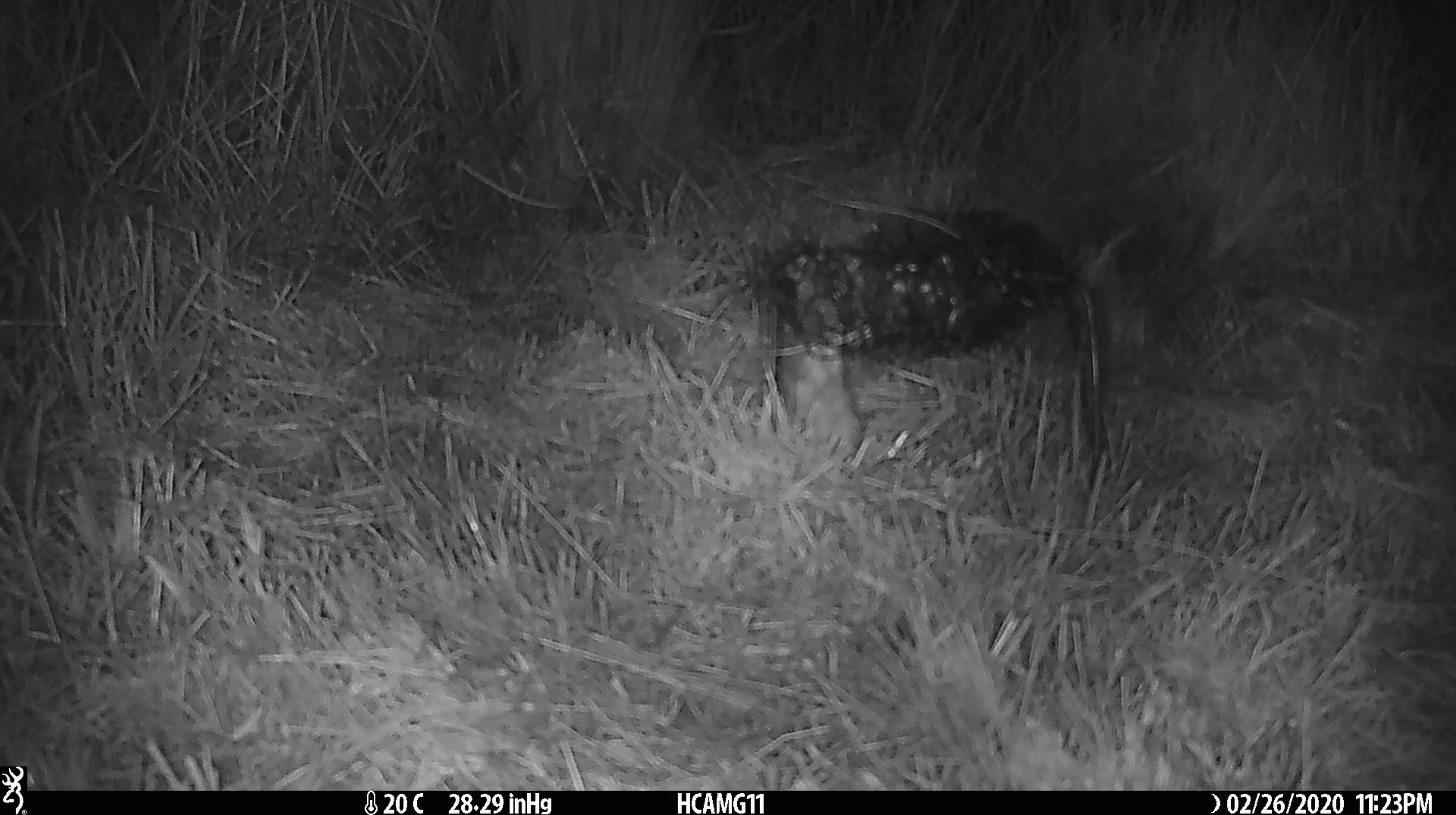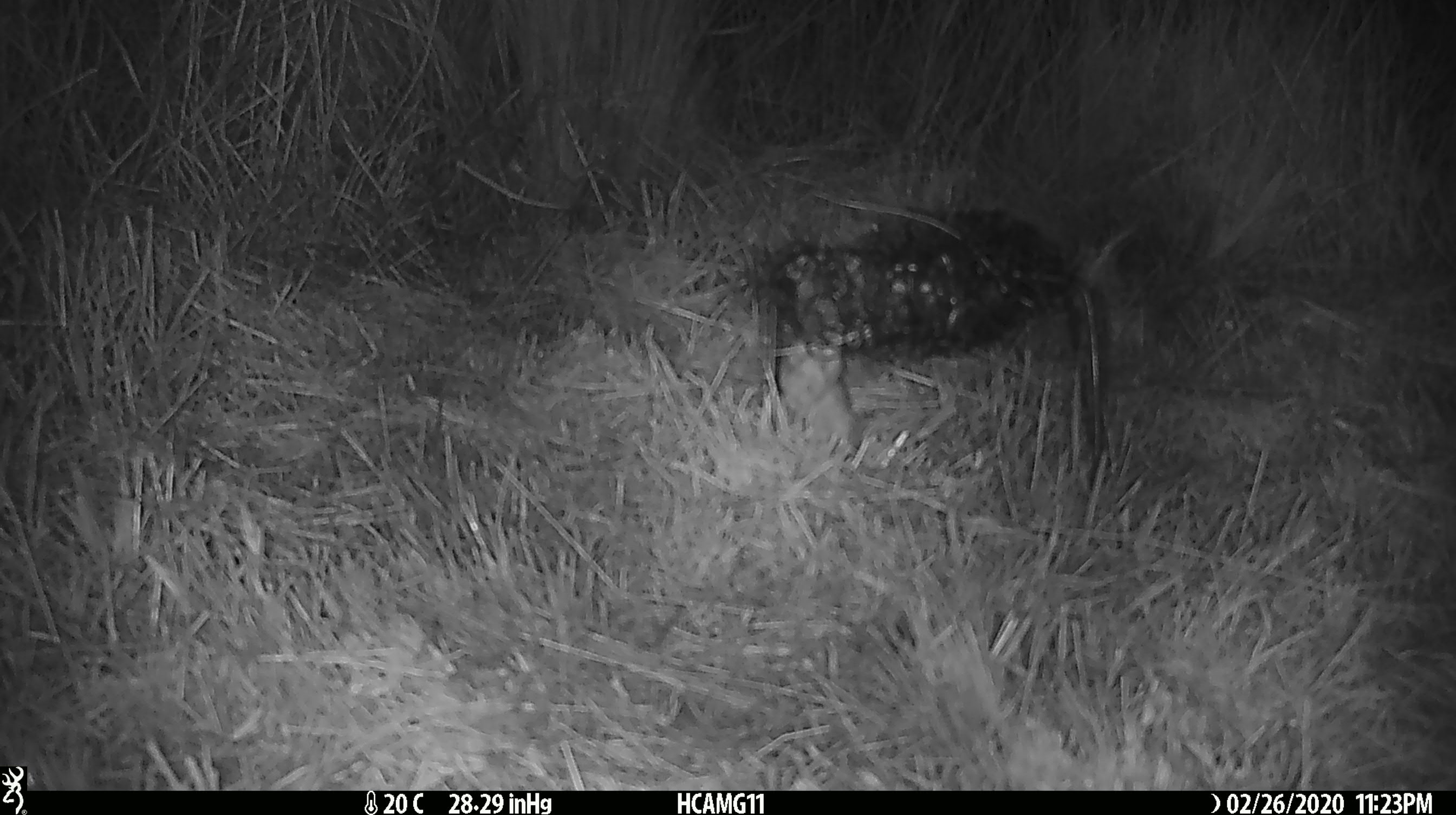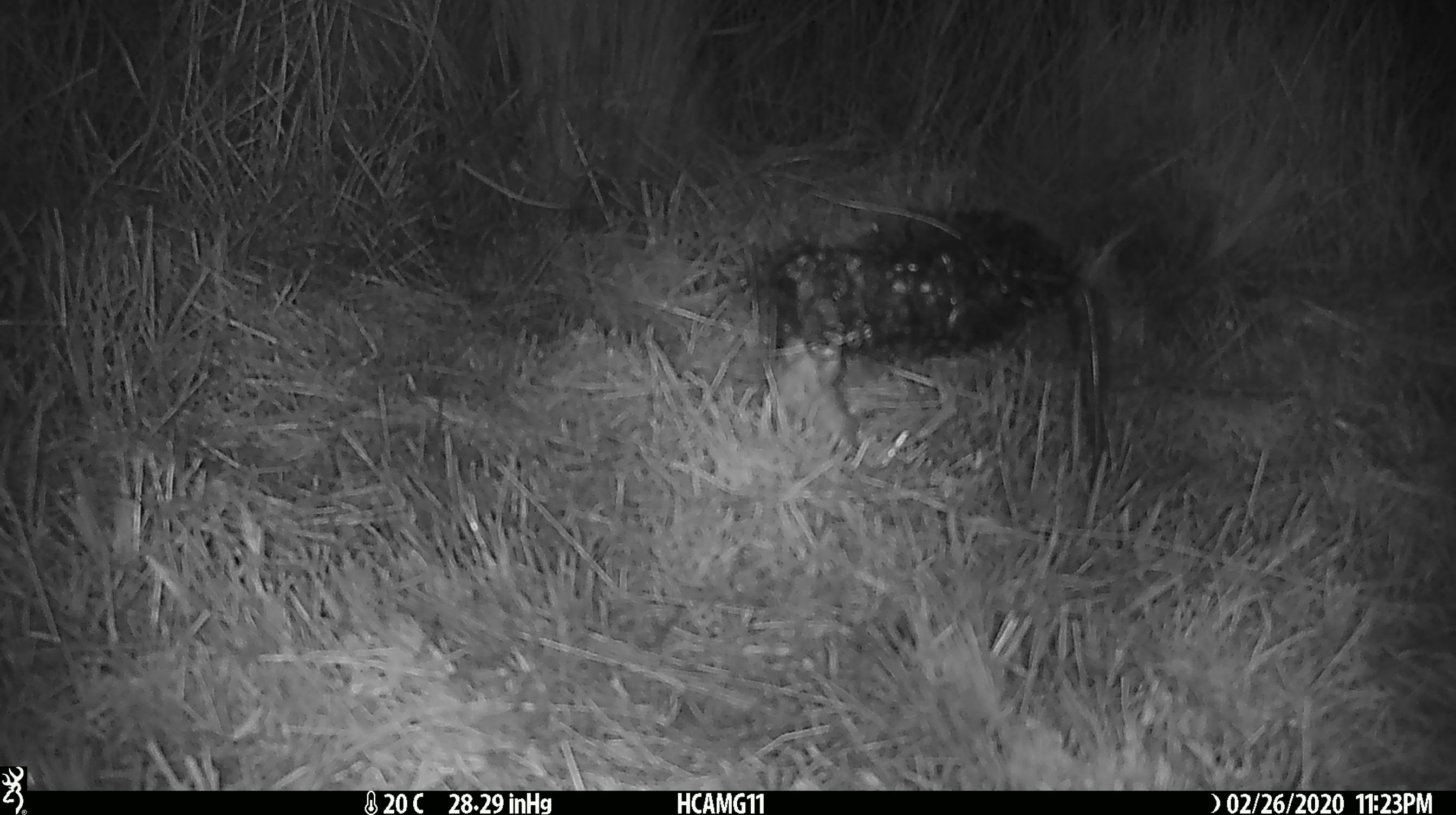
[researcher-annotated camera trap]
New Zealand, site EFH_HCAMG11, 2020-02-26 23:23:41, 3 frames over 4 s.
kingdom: Animalia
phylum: Chordata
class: Mammalia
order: Rodentia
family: Muridae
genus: Mus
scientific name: Mus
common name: mouse